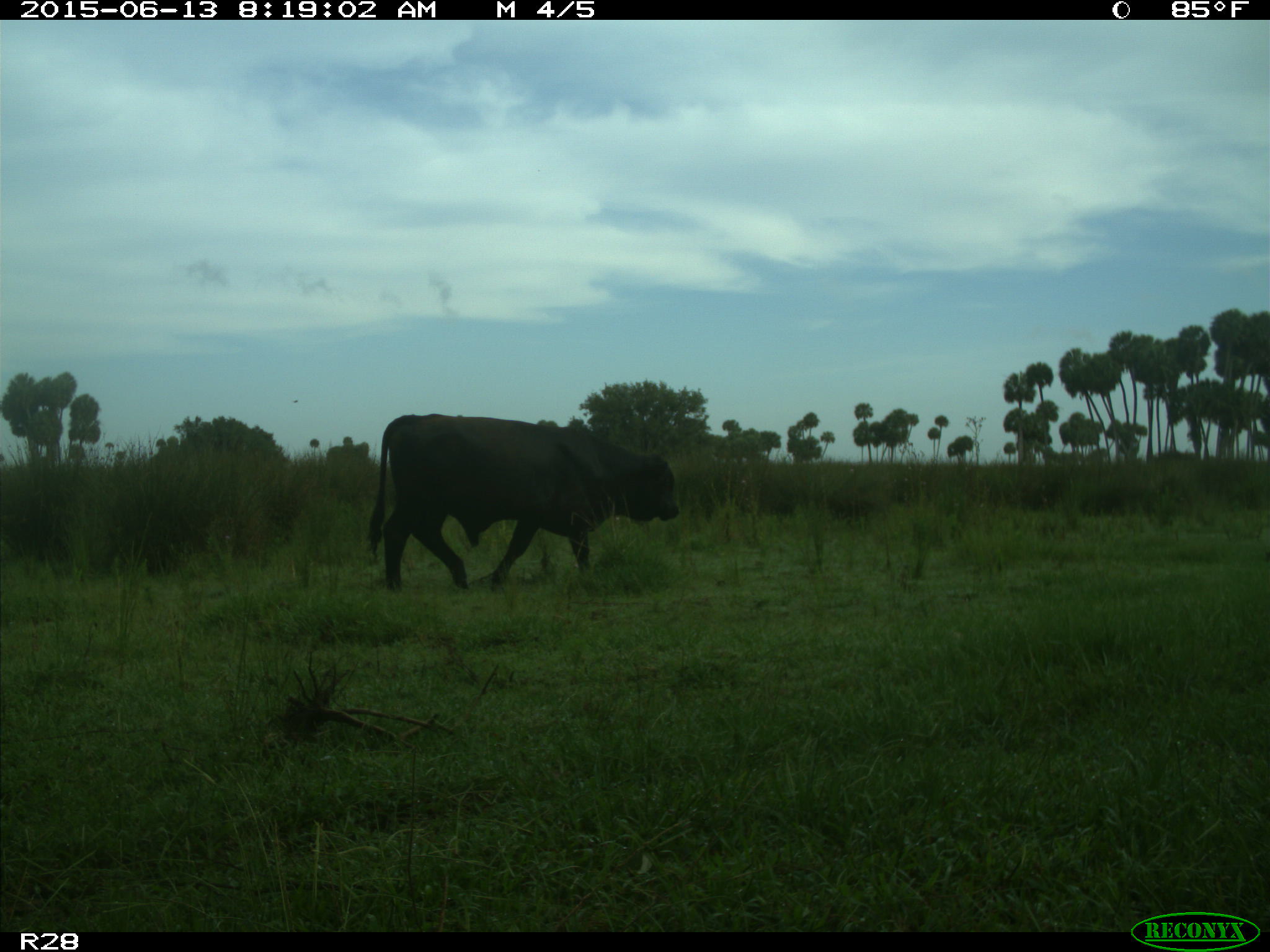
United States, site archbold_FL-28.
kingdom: Animalia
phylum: Chordata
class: Mammalia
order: Artiodactyla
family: Bovidae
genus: Bos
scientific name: Bos taurus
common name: domestic cow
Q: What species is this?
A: Bos taurus (domestic cow).